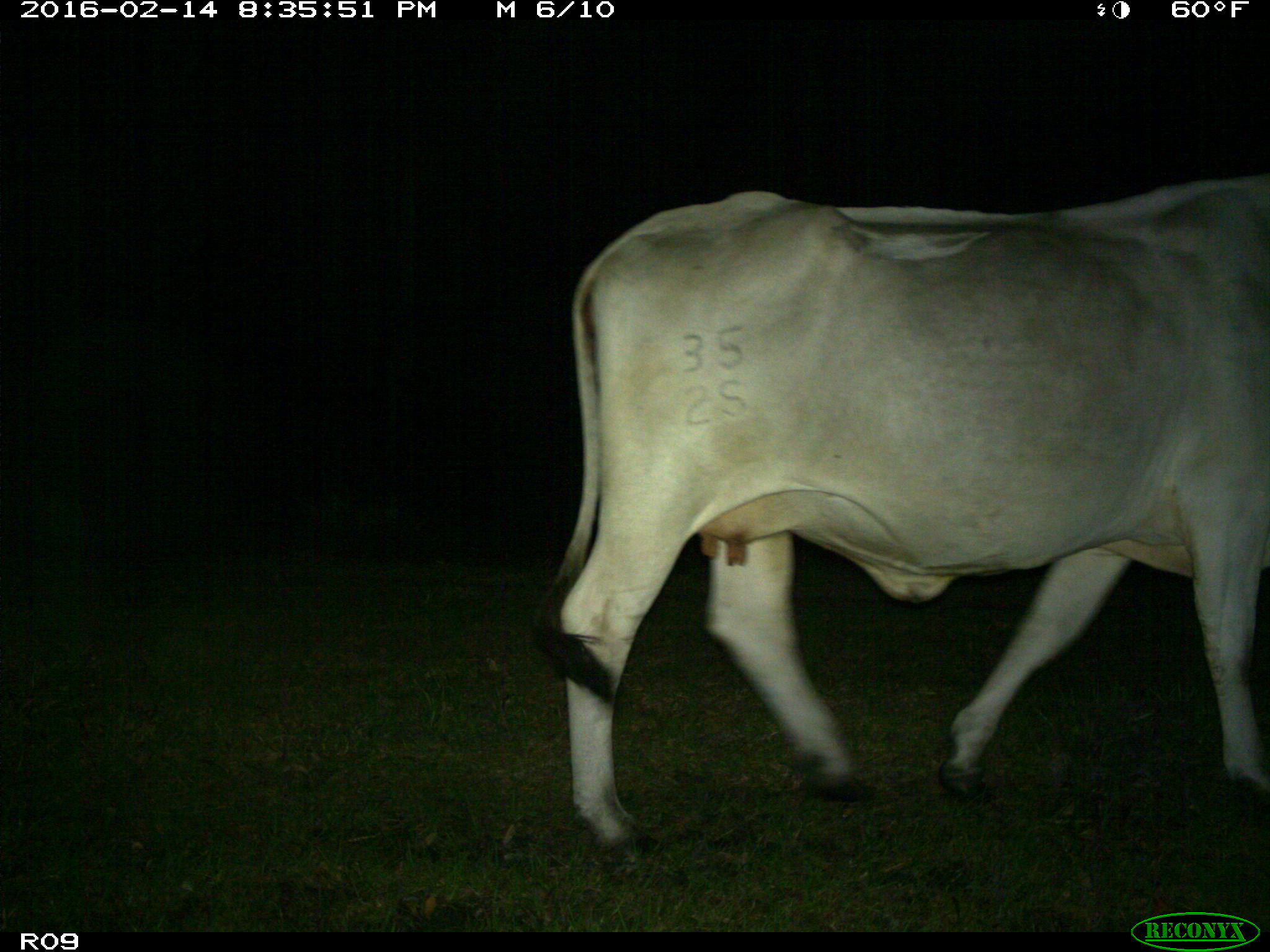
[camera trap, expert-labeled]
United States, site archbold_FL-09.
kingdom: Animalia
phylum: Chordata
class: Mammalia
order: Artiodactyla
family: Bovidae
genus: Bos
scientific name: Bos taurus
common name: domestic cow